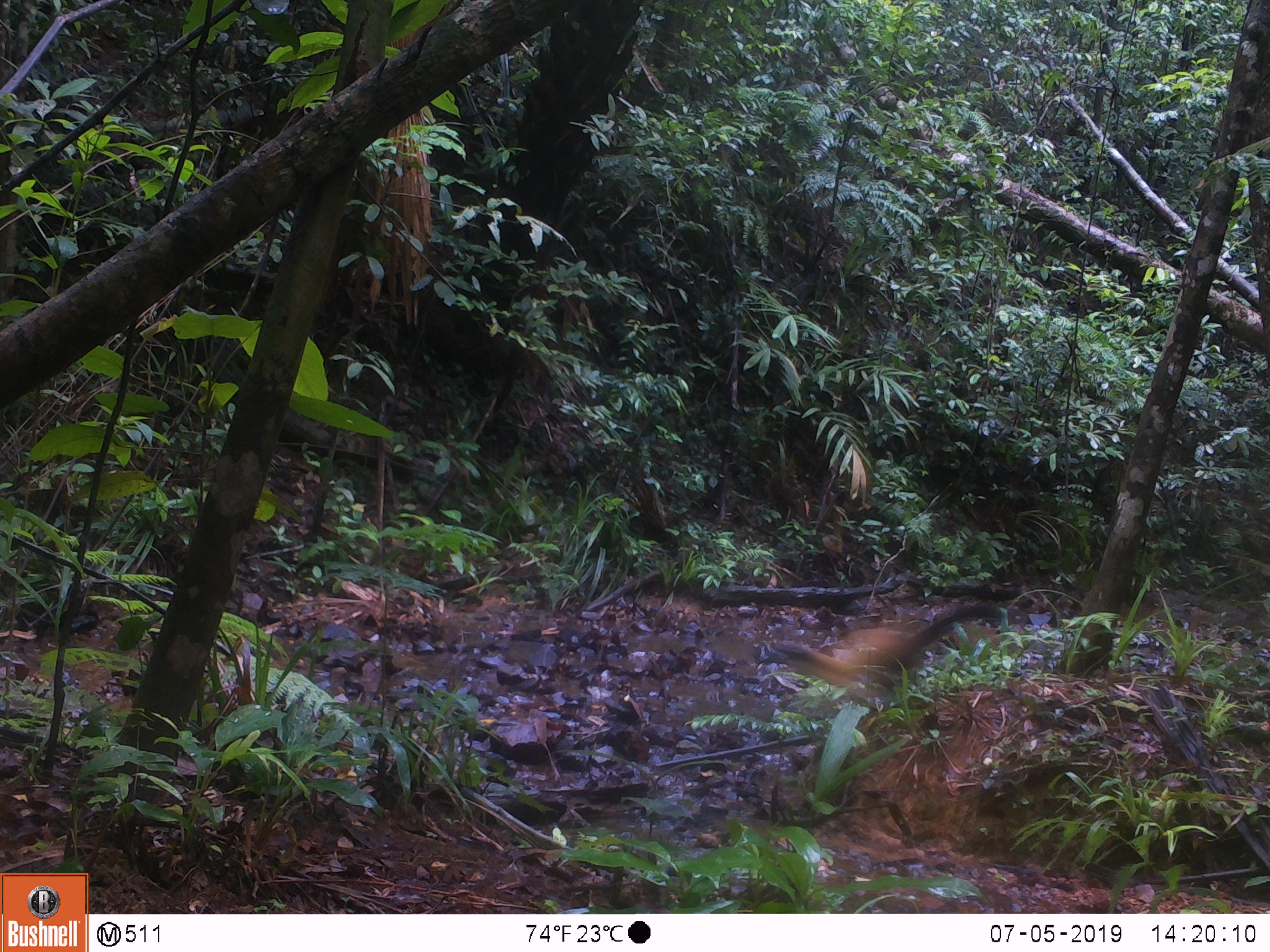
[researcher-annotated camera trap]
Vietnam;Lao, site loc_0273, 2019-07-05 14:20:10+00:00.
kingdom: Animalia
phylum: Chordata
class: Mammalia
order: Carnivora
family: Mustelidae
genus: Martes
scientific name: Martes flavigula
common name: yellow-throated marten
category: yellow throated marten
Yellow throated marten (yellow-throated marten) (Martes flavigula). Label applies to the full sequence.